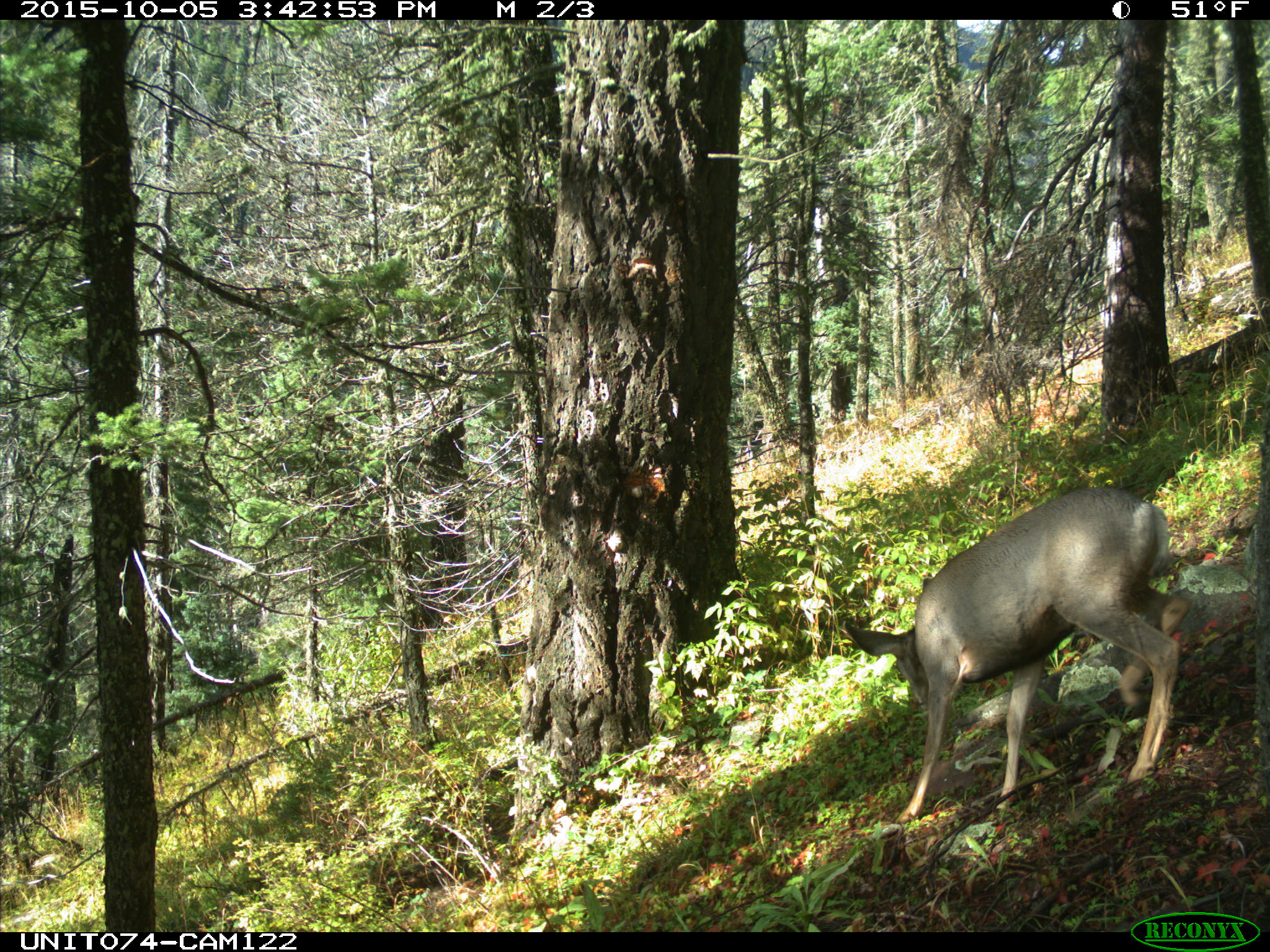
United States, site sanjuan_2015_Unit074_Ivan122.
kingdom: Animalia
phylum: Chordata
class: Mammalia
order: Artiodactyla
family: Cervidae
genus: Odocoileus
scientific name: Odocoileus hemionus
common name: mule deer